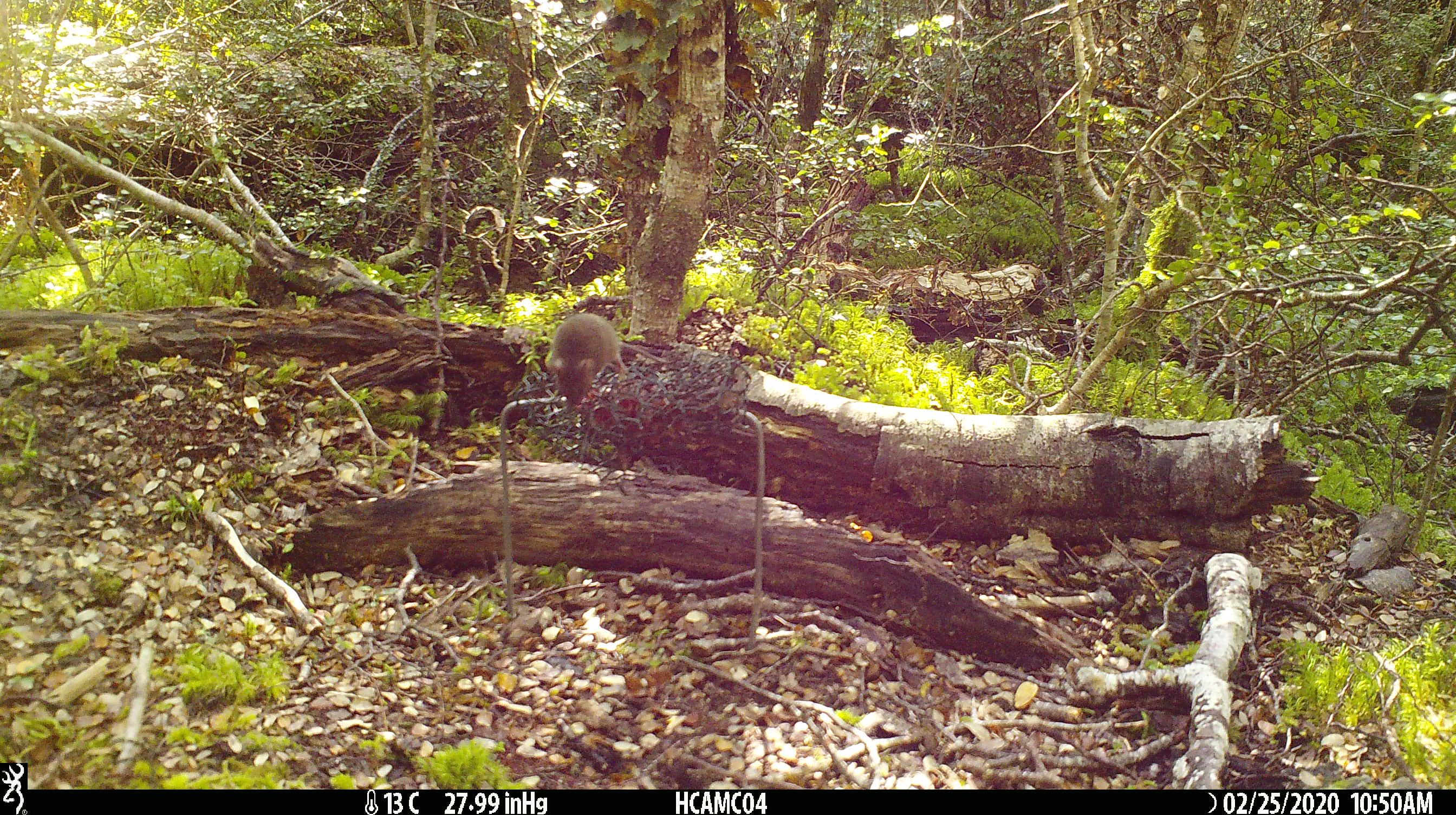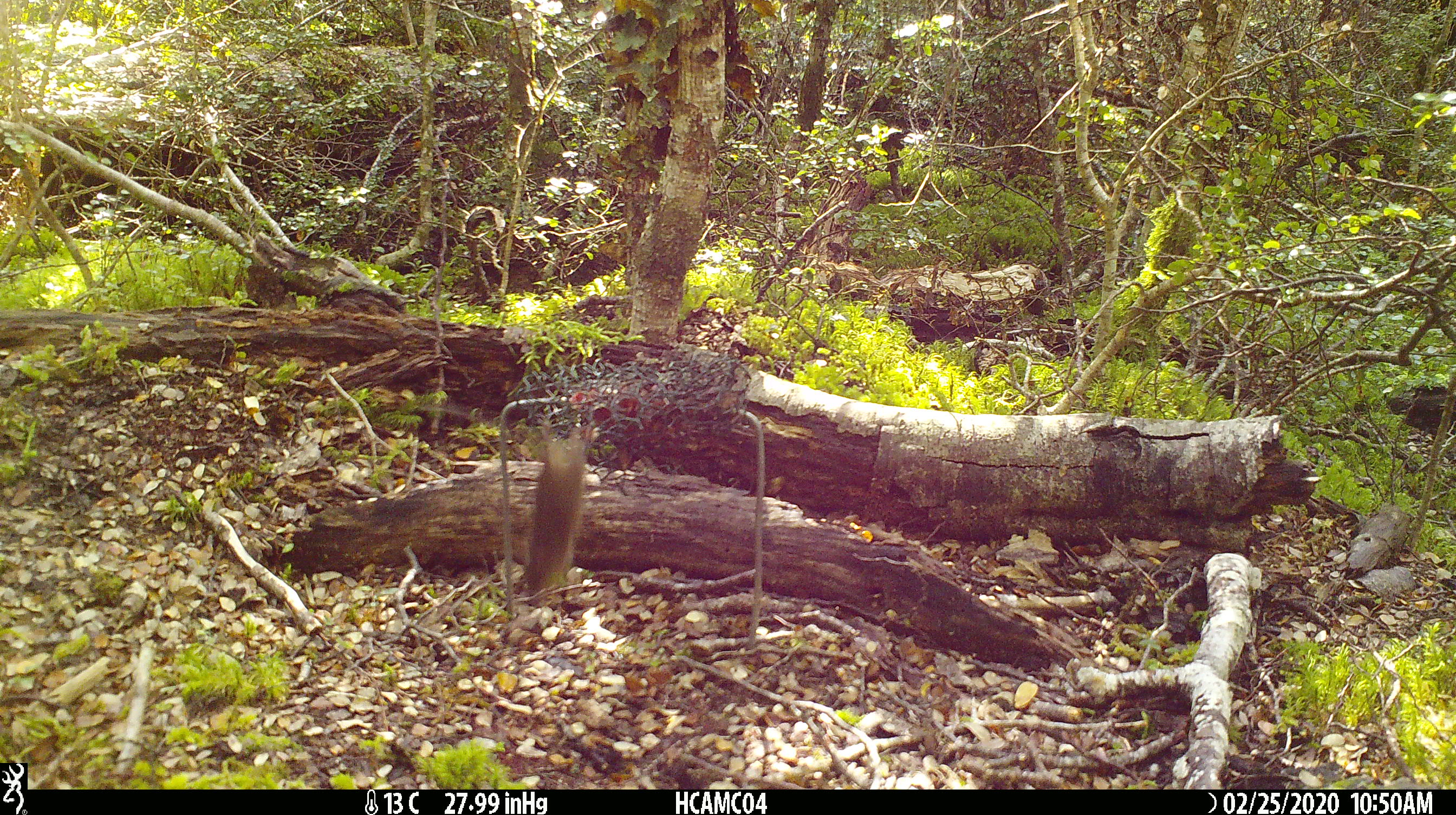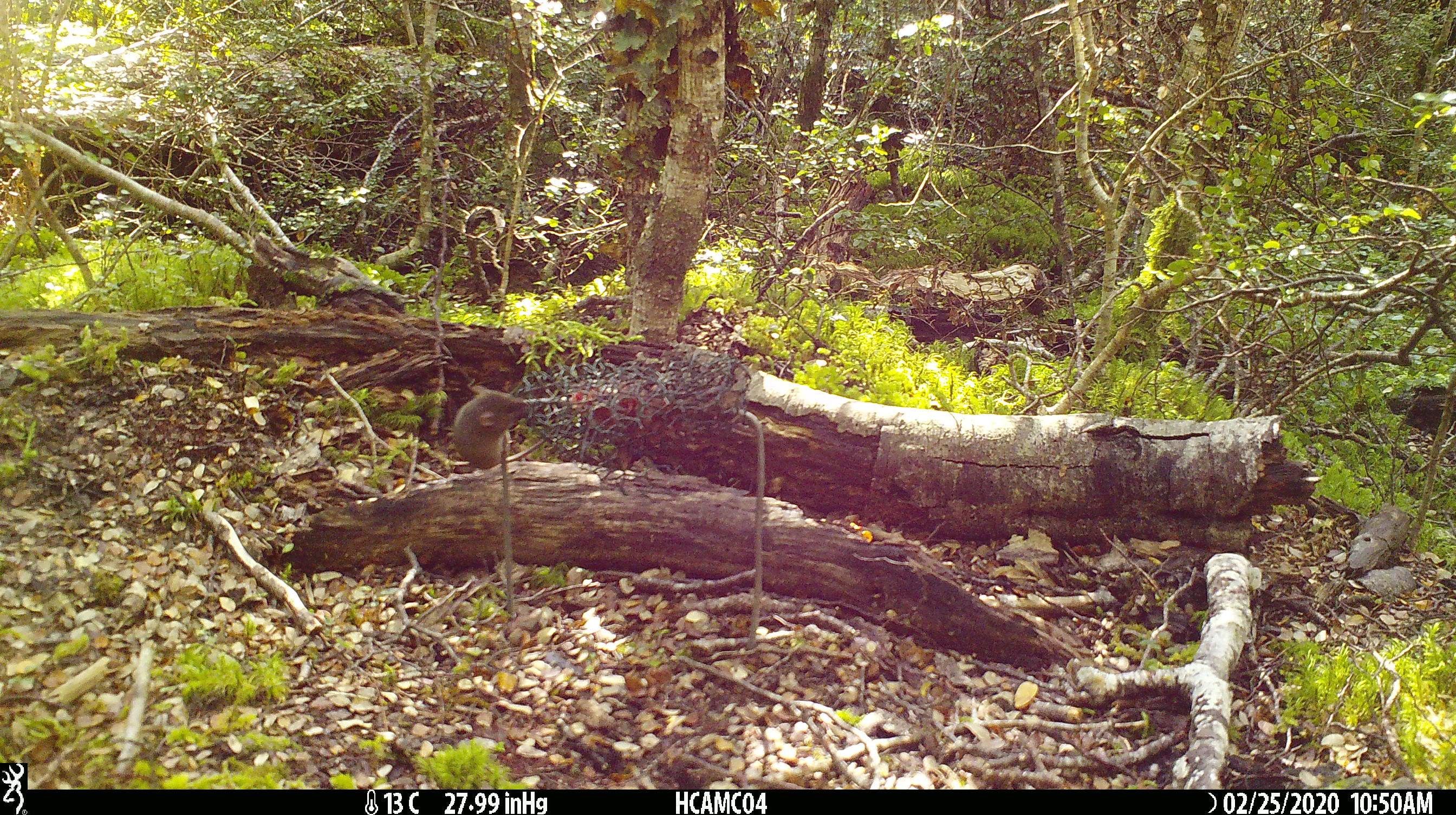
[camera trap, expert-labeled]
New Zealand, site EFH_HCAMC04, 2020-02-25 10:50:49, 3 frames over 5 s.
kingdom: Animalia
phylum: Chordata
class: Mammalia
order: Rodentia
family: Muridae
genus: Mus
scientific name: Mus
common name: mouse